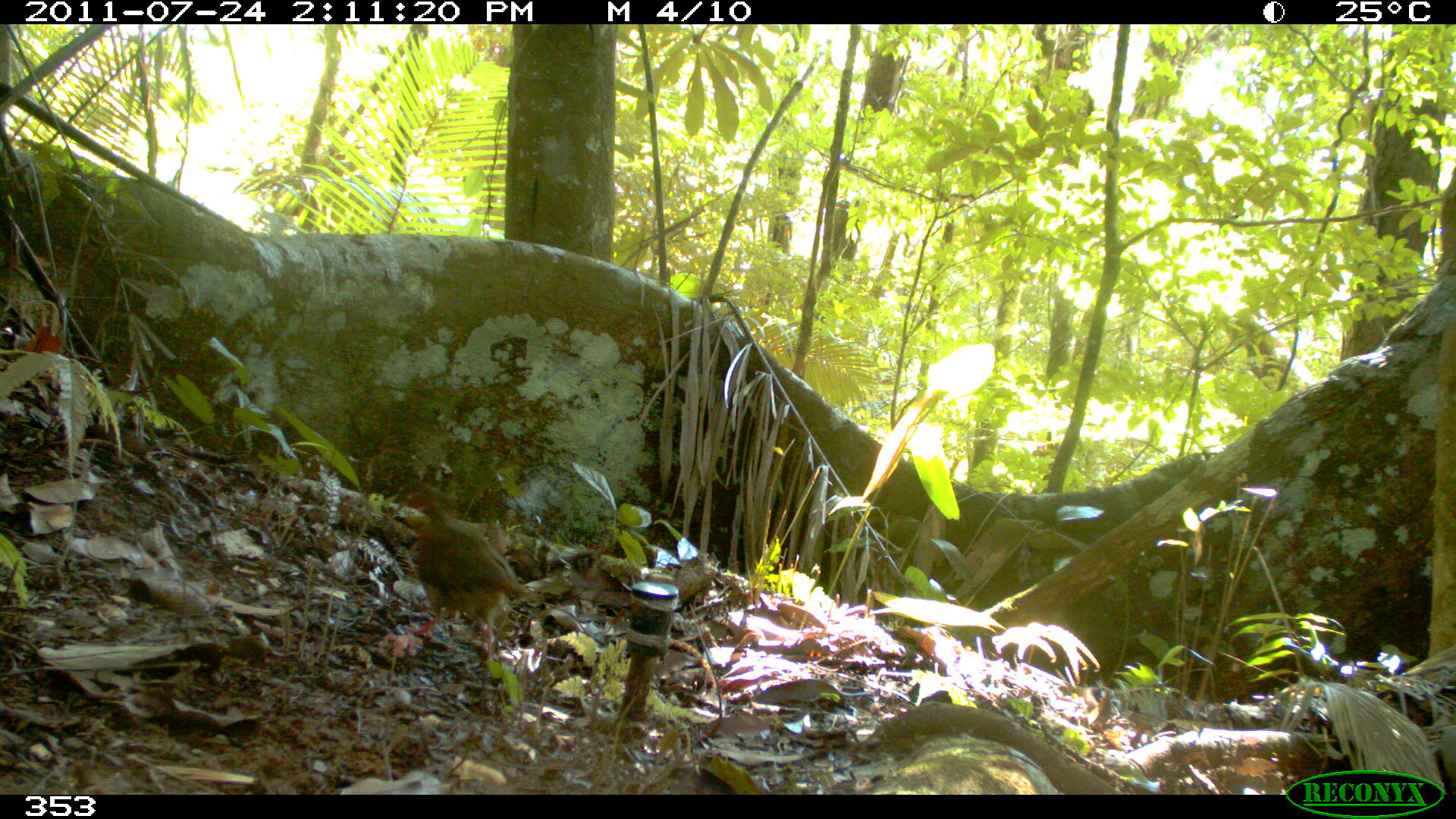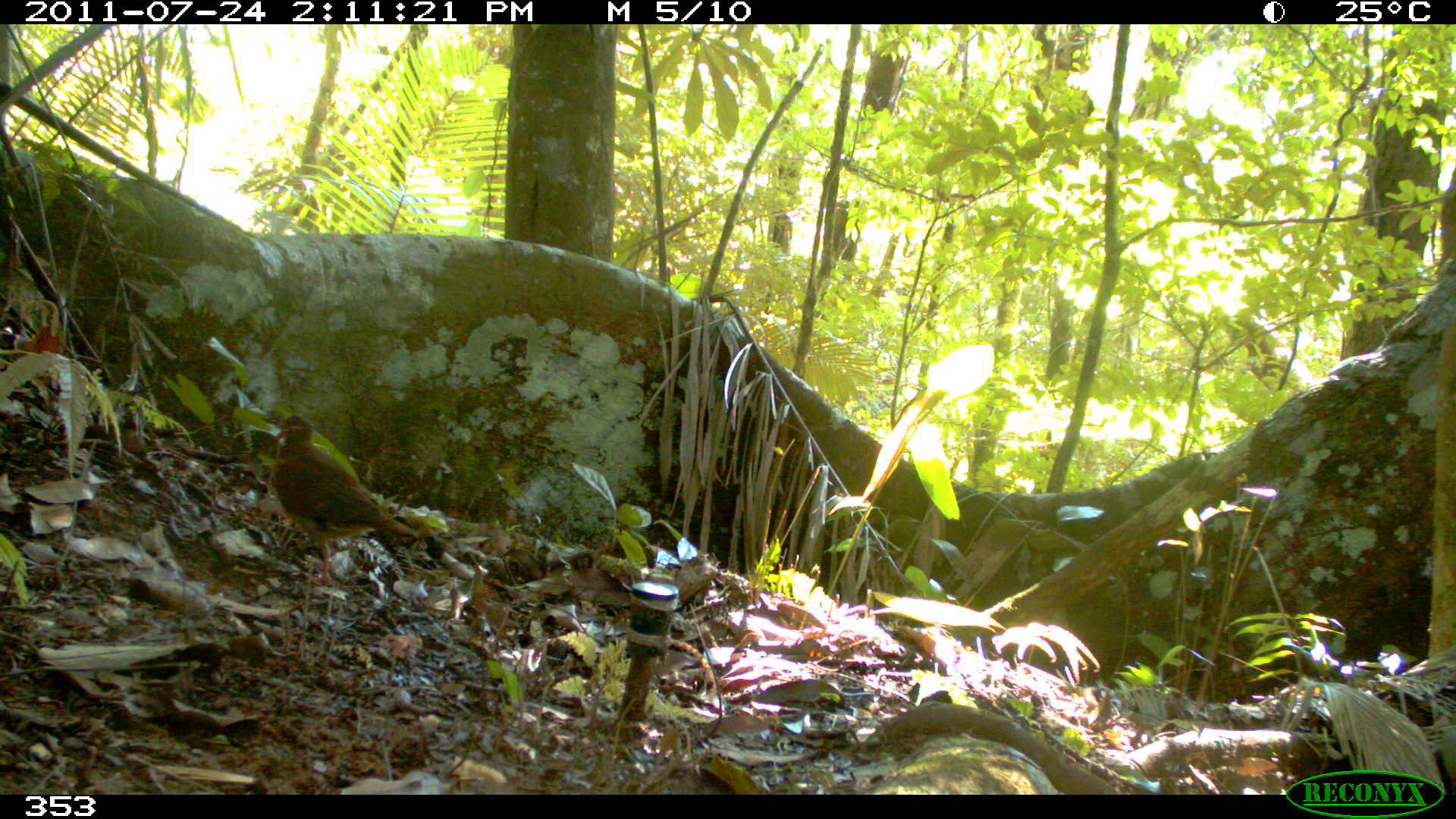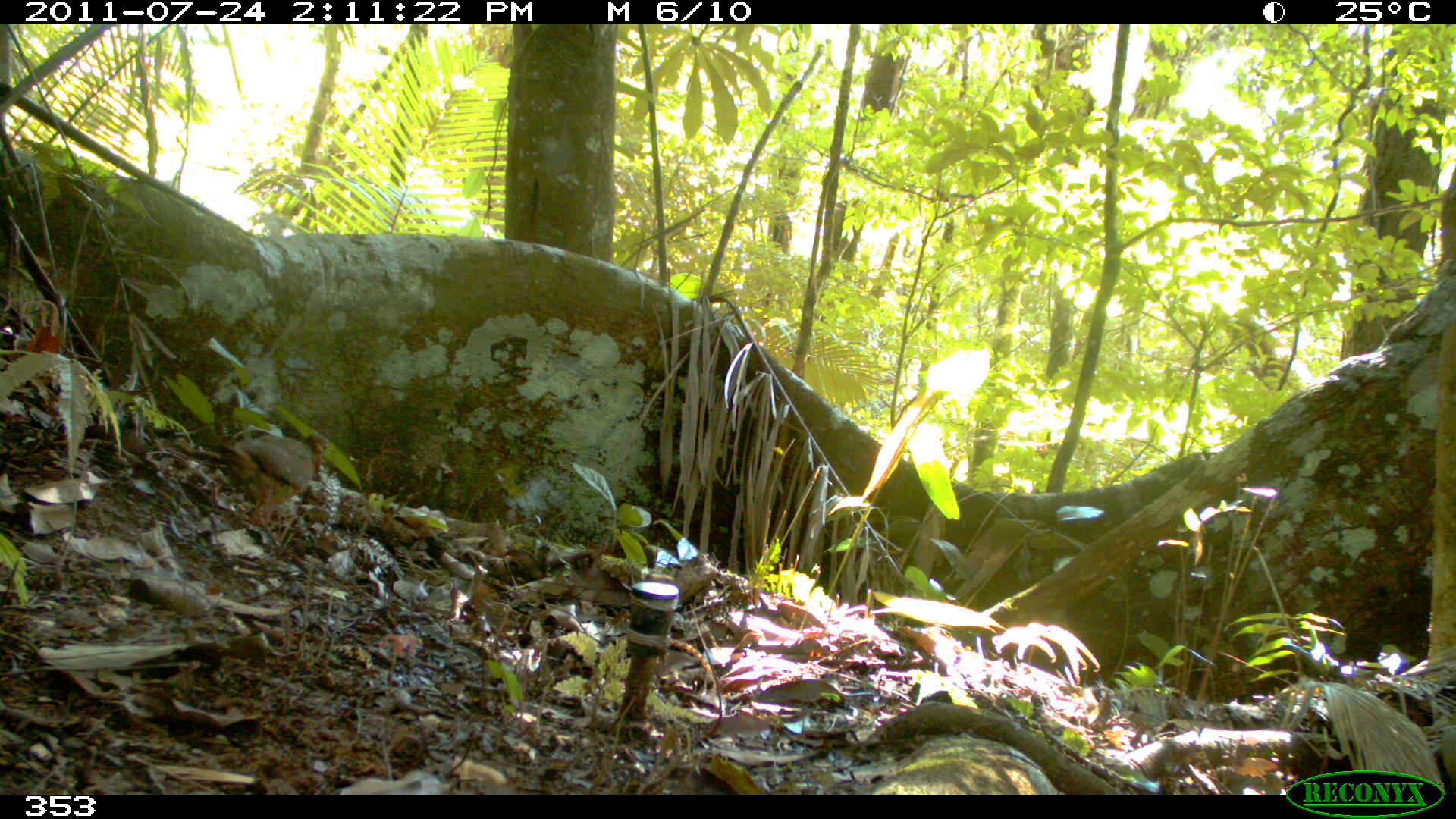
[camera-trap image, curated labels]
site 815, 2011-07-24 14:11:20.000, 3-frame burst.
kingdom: Animalia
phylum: Chordata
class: Aves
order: Columbiformes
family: Columbidae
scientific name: Columbidae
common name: dove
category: paloma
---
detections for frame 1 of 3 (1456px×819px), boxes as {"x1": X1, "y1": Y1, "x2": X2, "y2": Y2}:
paloma: {"x1": 386, "y1": 477, "x2": 527, "y2": 672}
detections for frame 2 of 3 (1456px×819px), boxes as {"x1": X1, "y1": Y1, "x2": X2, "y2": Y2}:
paloma: {"x1": 264, "y1": 413, "x2": 420, "y2": 588}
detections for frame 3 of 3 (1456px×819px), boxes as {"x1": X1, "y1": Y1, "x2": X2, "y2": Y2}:
paloma: {"x1": 215, "y1": 434, "x2": 328, "y2": 530}